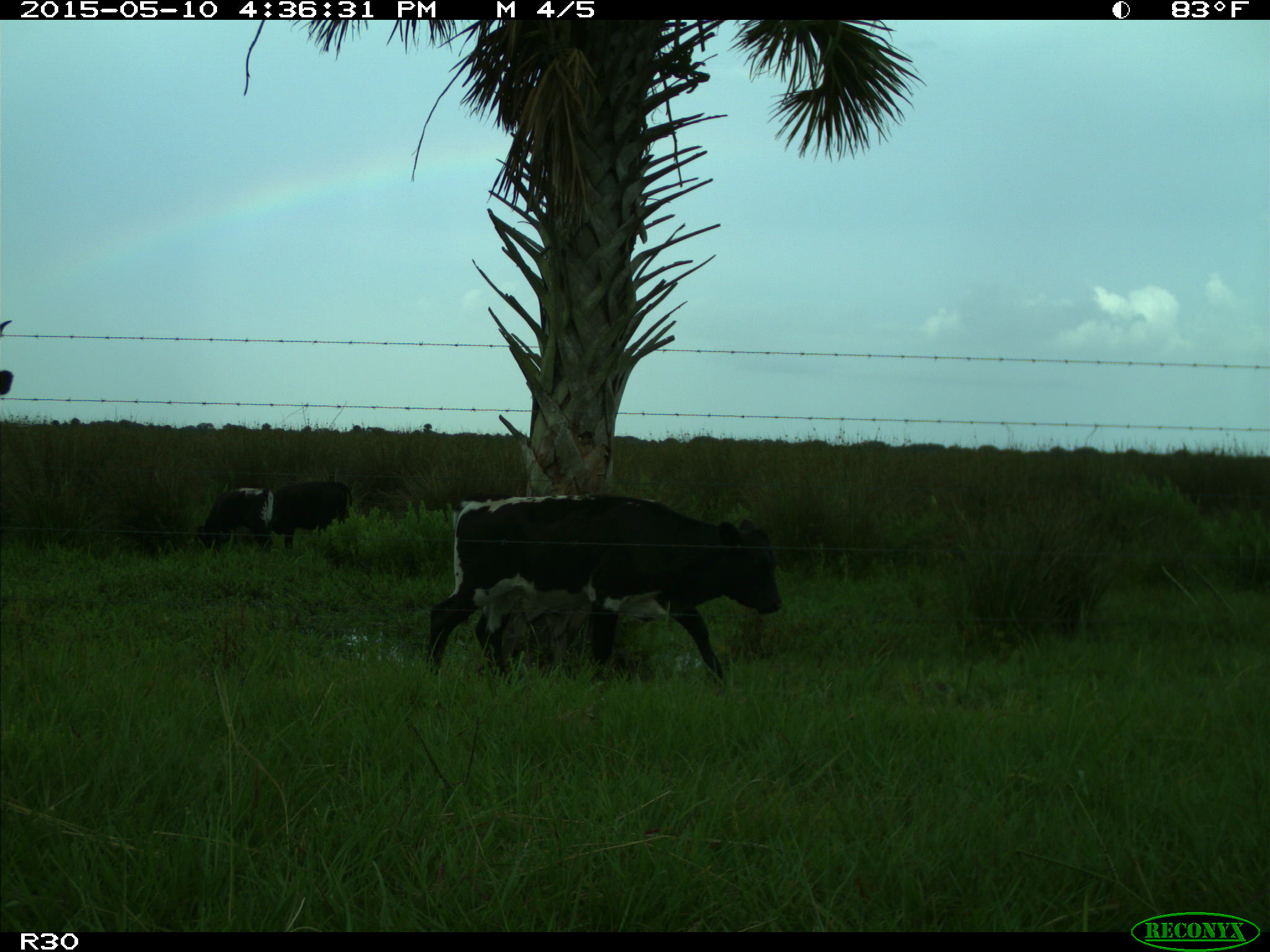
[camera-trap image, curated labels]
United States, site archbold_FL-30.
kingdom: Animalia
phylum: Chordata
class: Mammalia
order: Artiodactyla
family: Bovidae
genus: Bos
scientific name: Bos taurus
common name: domestic cow